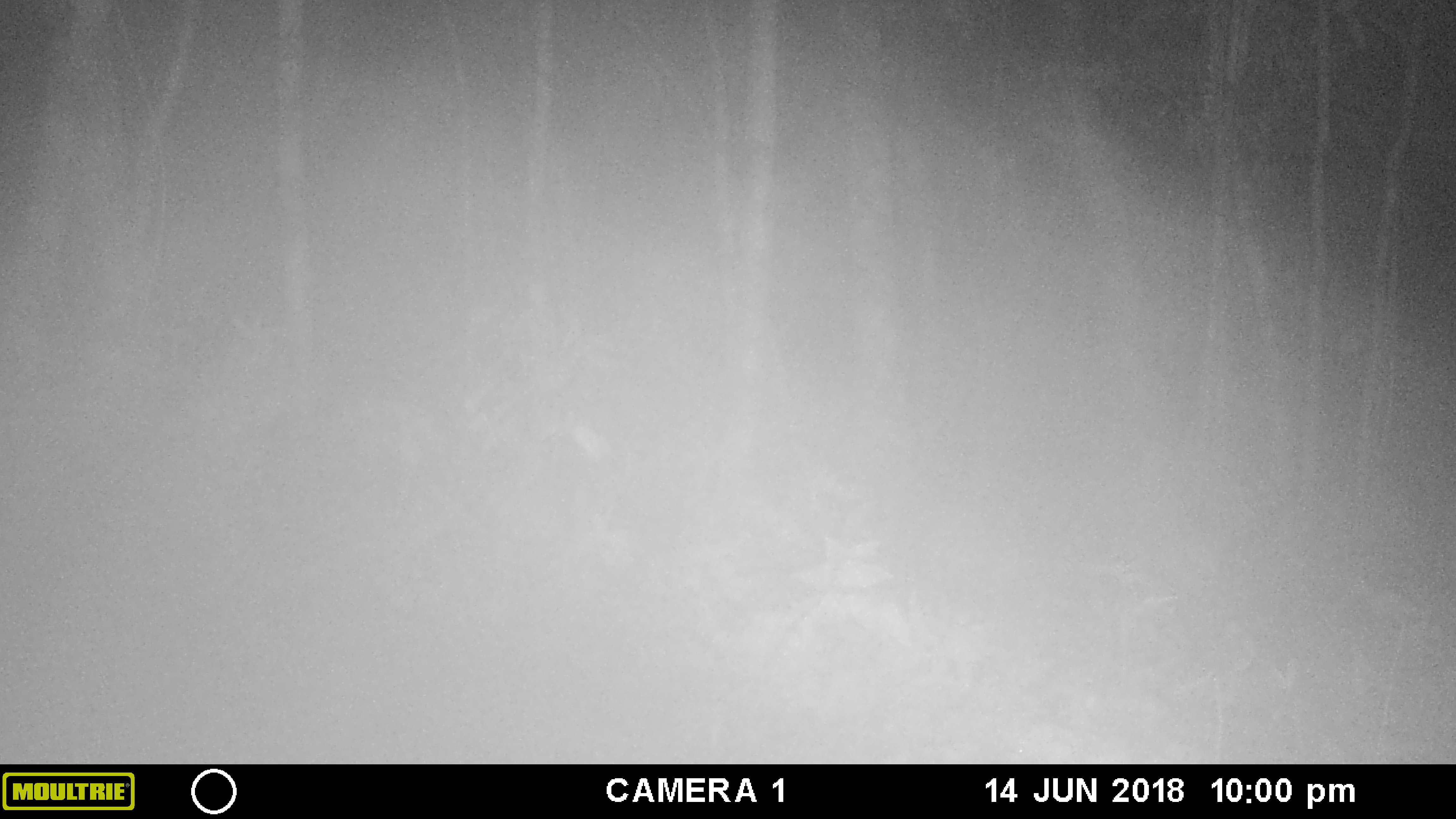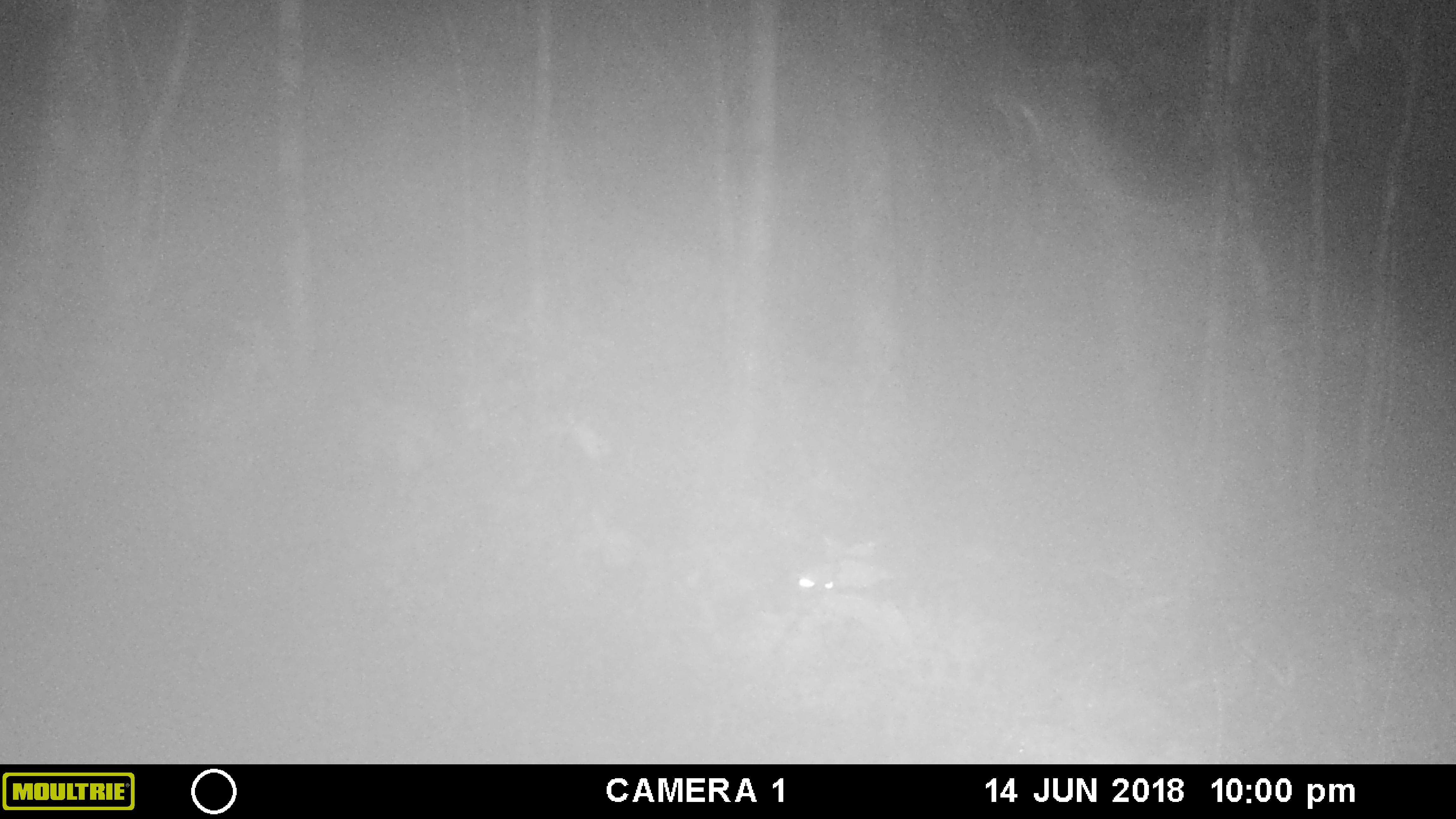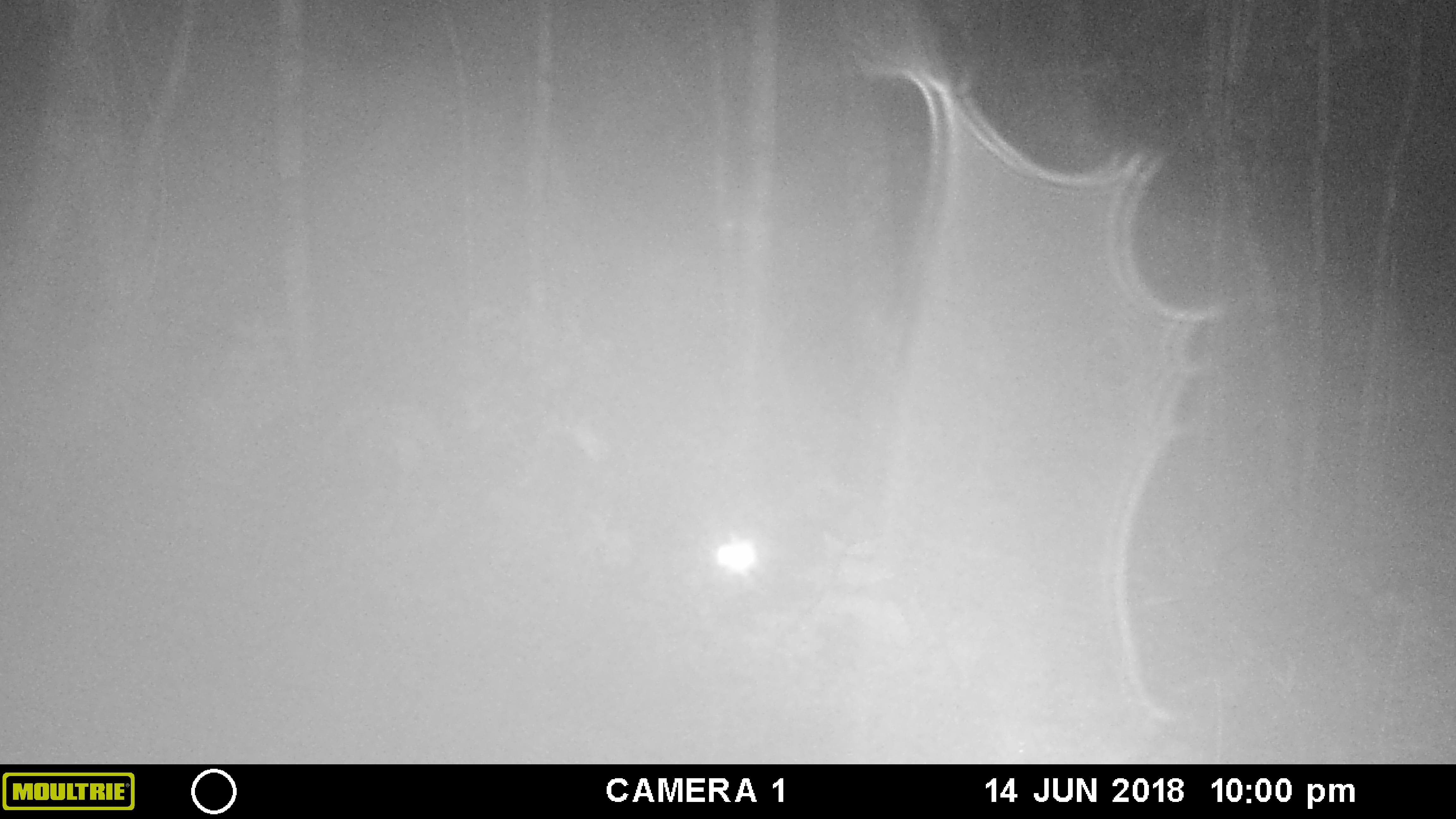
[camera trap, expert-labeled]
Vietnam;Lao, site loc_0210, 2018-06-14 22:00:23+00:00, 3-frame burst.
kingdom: Animalia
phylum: Chordata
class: Mammalia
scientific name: Mammalia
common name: mammal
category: unidentified small mammal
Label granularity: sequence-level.